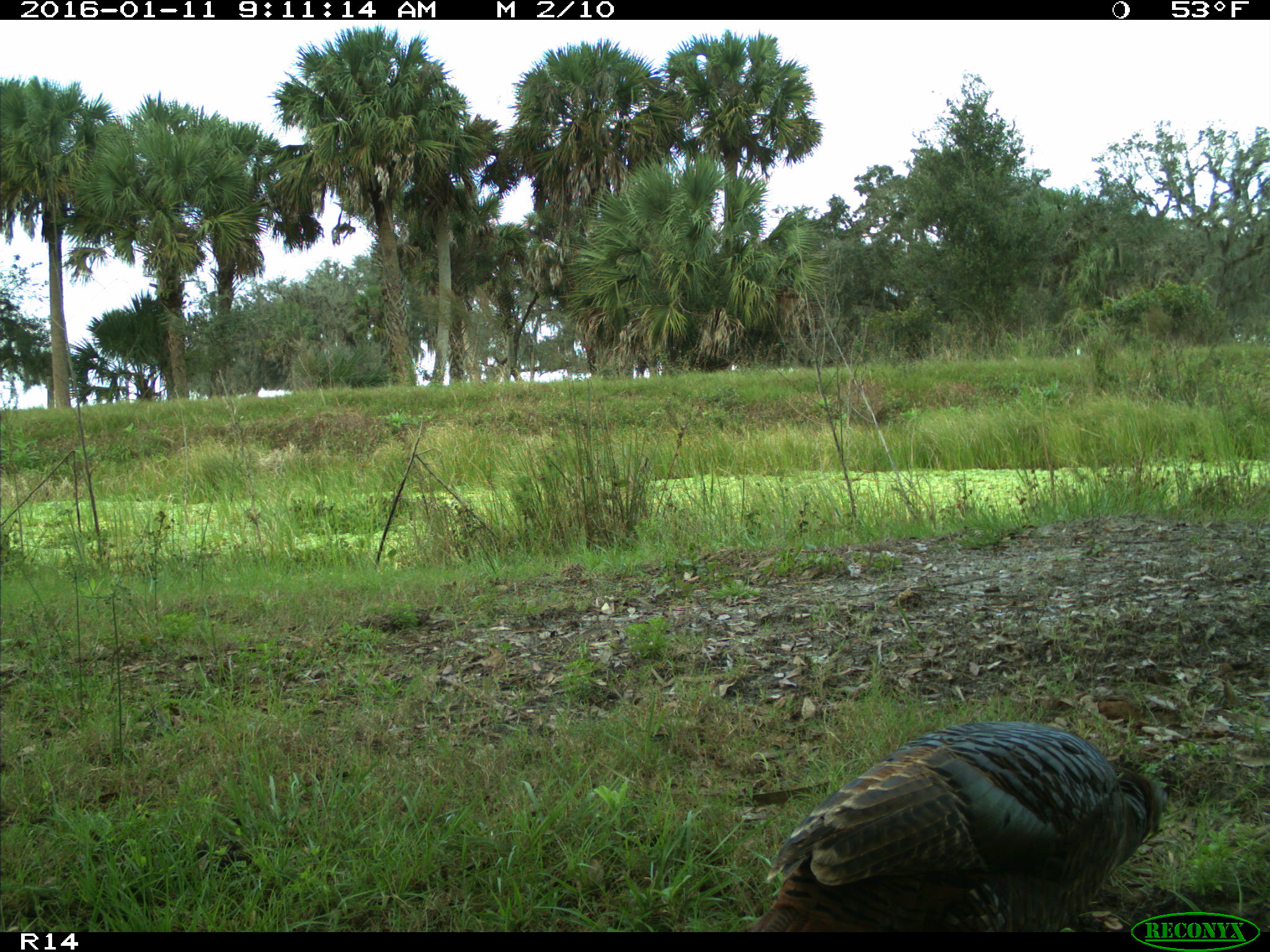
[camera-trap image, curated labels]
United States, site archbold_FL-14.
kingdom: Animalia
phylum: Chordata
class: Aves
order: Galliformes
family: Phasianidae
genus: Meleagris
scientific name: Meleagris gallopavo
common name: wild turkey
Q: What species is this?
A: Meleagris gallopavo (wild turkey).